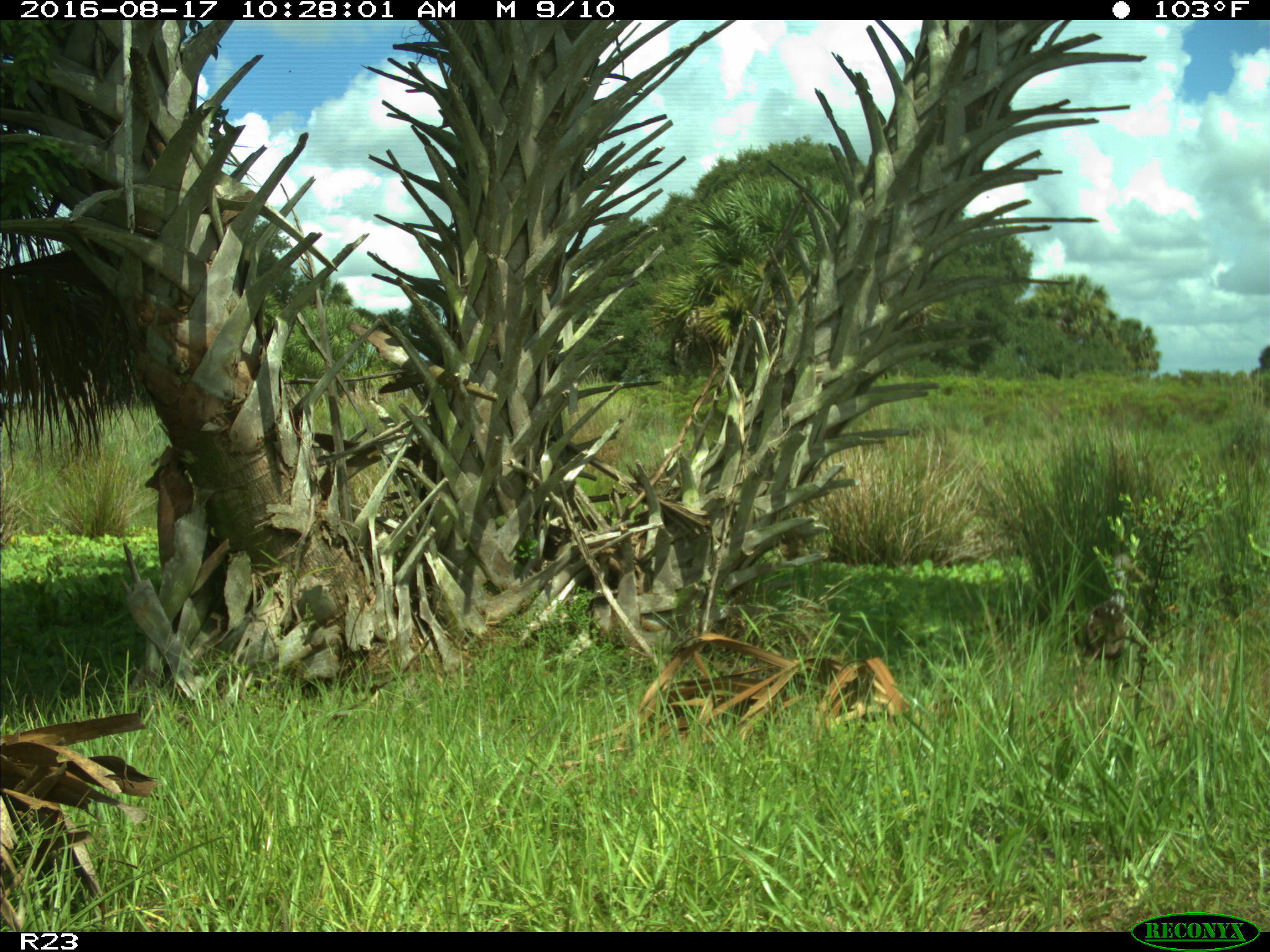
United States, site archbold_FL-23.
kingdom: Animalia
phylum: Chordata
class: Aves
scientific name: Aves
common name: birds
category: unidentified bird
Unidentified bird (birds) (Aves).